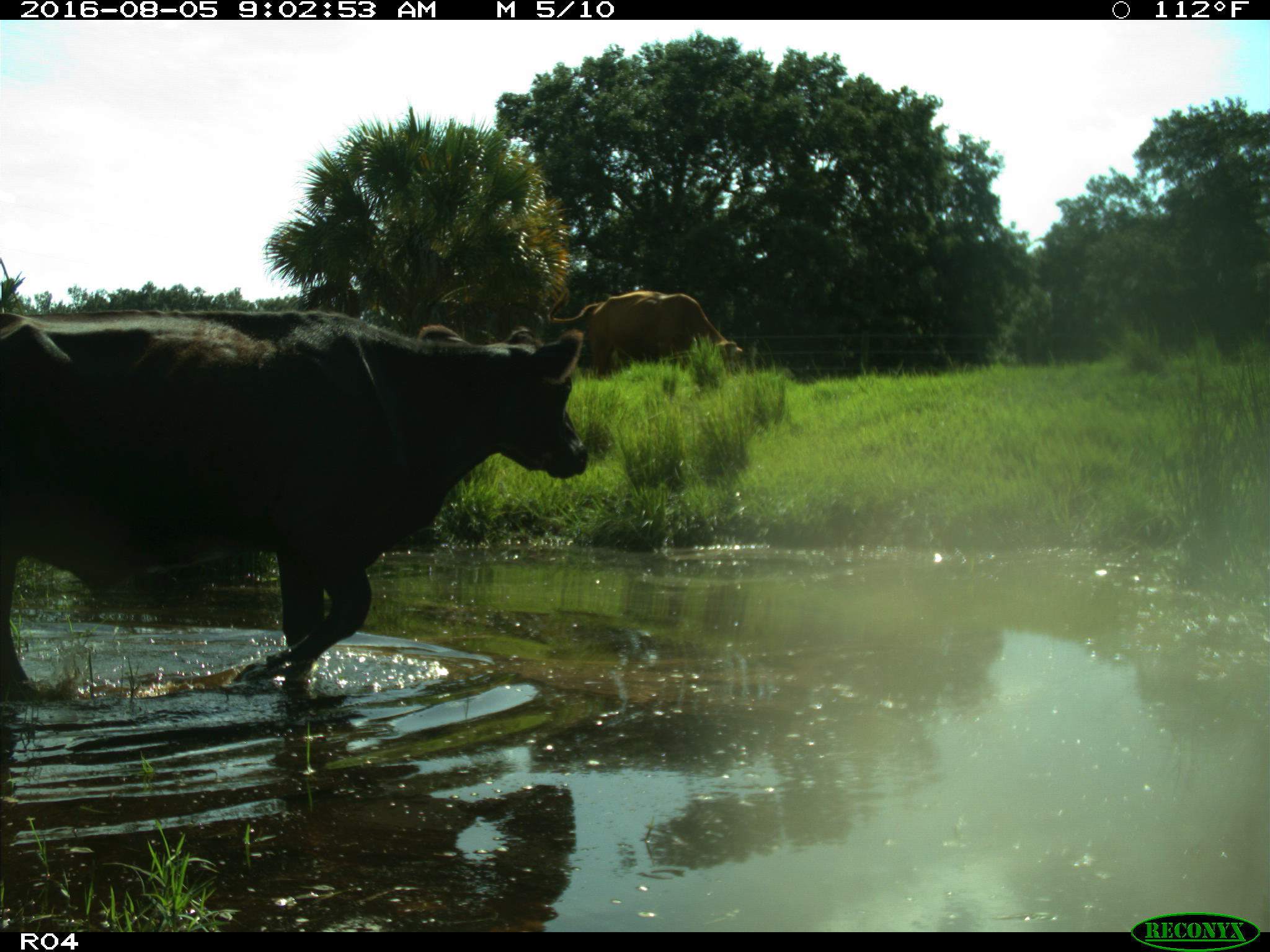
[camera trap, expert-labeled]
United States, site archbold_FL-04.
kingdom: Animalia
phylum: Chordata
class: Mammalia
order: Artiodactyla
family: Bovidae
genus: Bos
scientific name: Bos taurus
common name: domestic cow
Bos taurus (domestic cow).